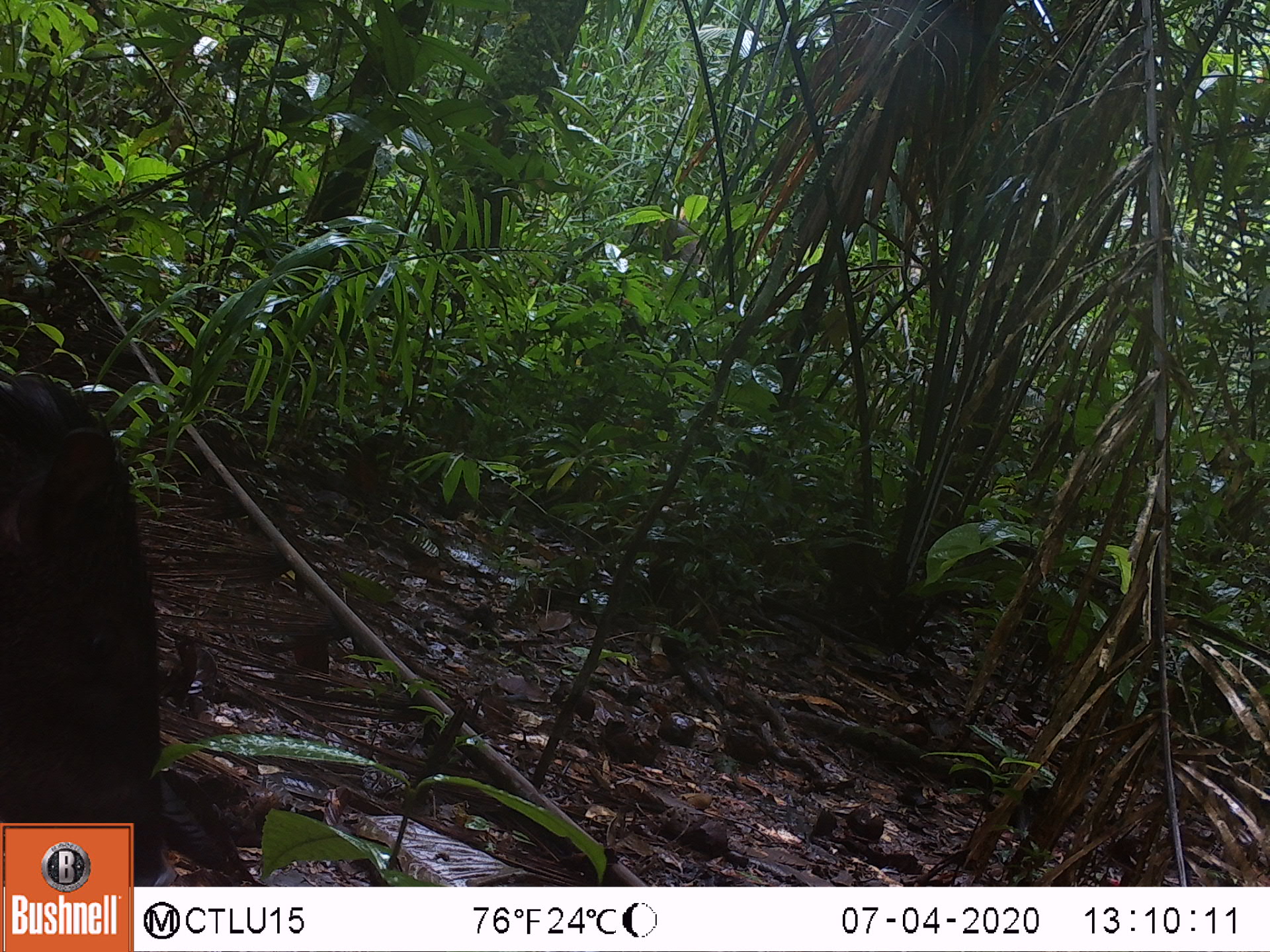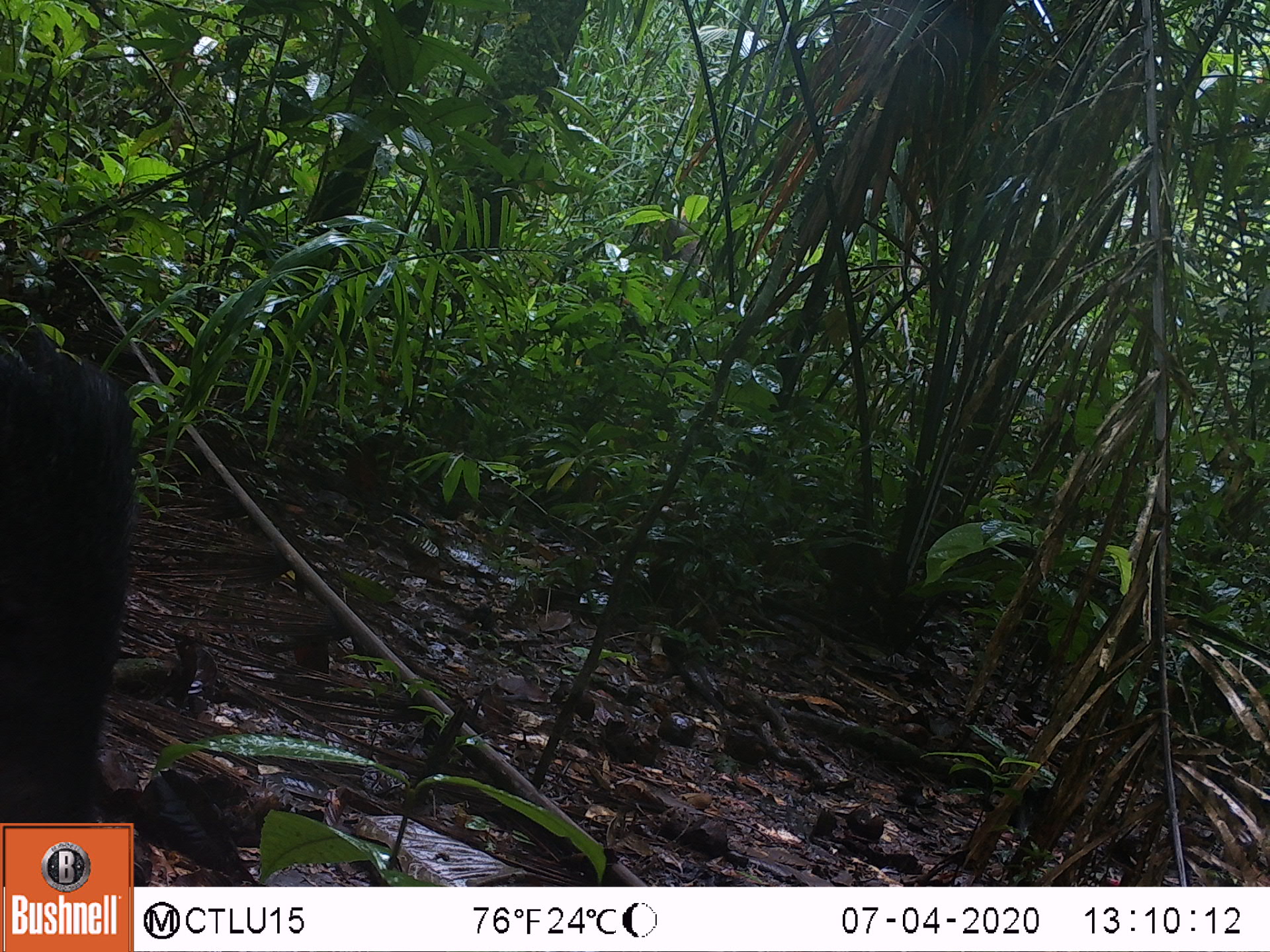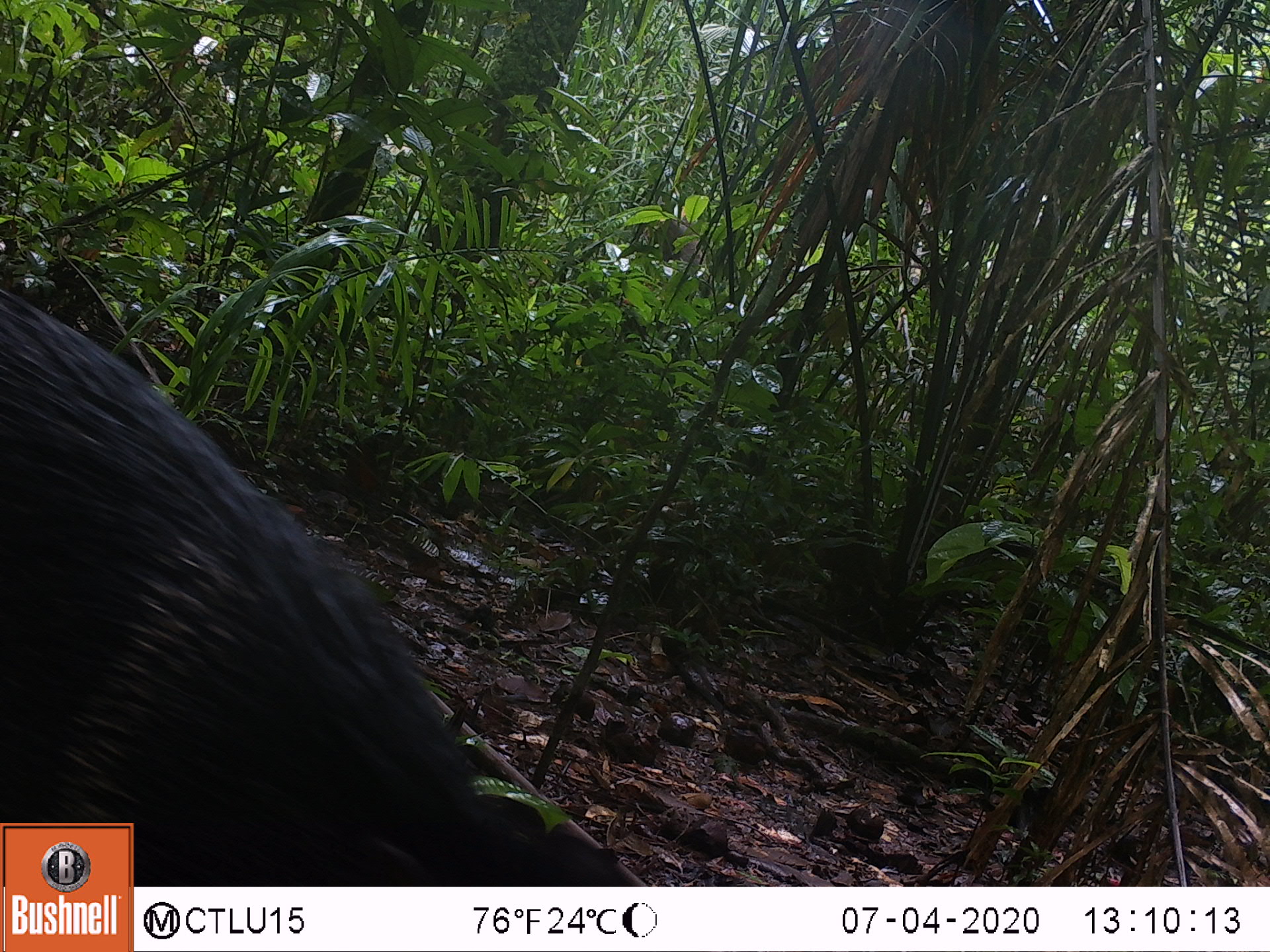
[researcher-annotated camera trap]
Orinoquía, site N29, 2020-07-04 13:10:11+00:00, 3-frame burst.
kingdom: Animalia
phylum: Chordata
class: Mammalia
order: Artiodactyla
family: Tayassuidae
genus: Pecari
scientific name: Pecari tajacu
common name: collared peccary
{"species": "collared peccary (Pecari tajacu)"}